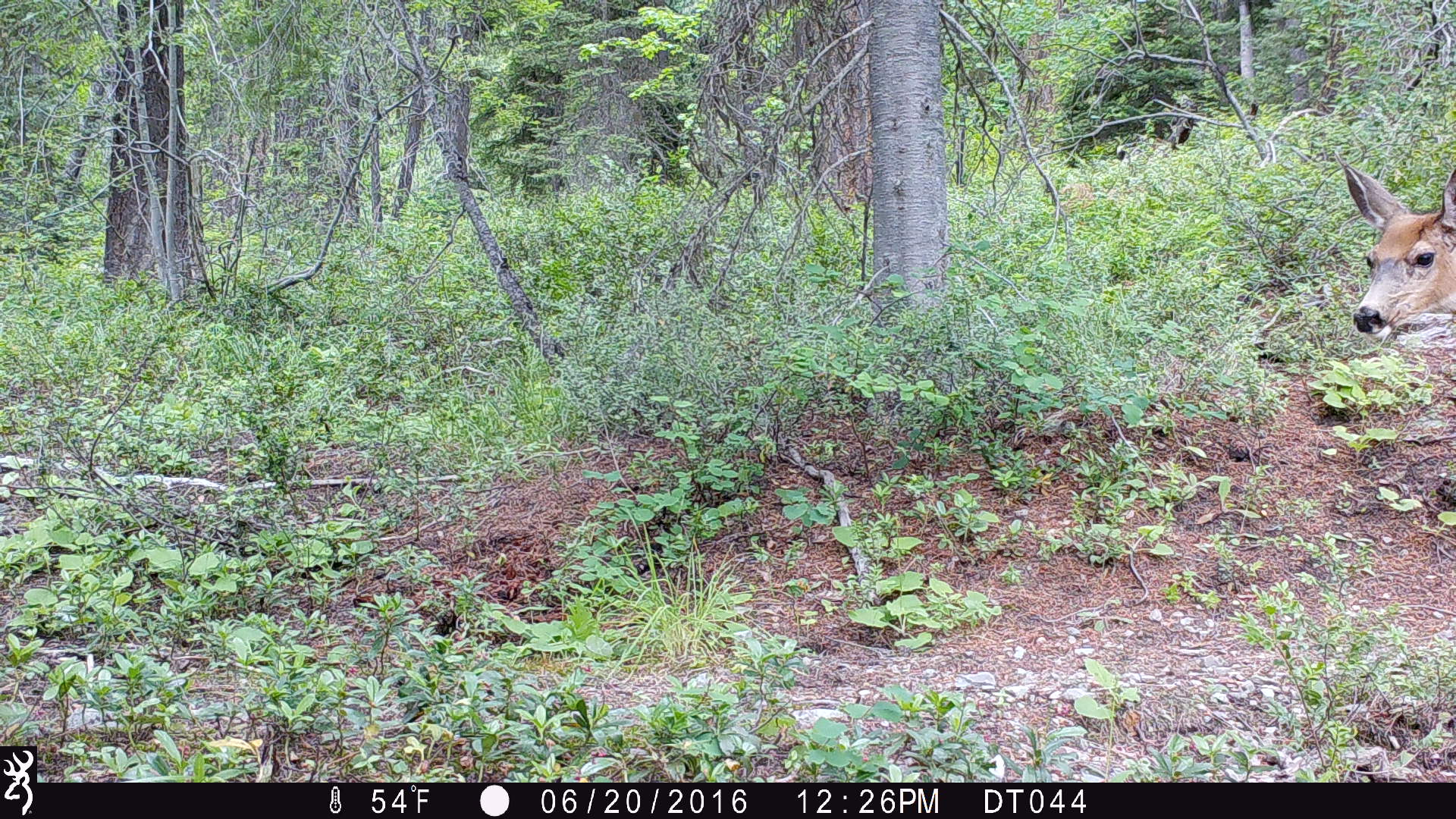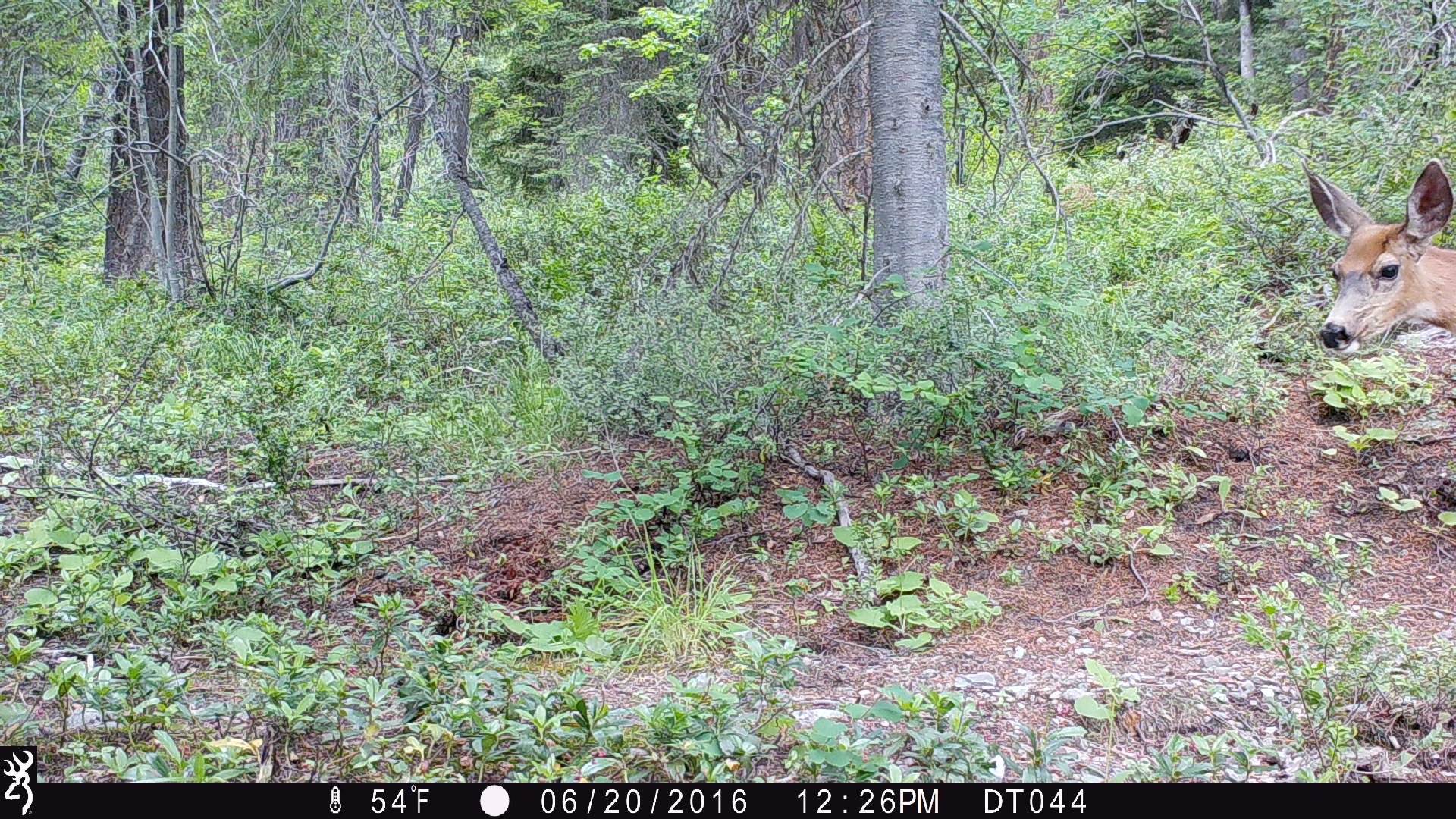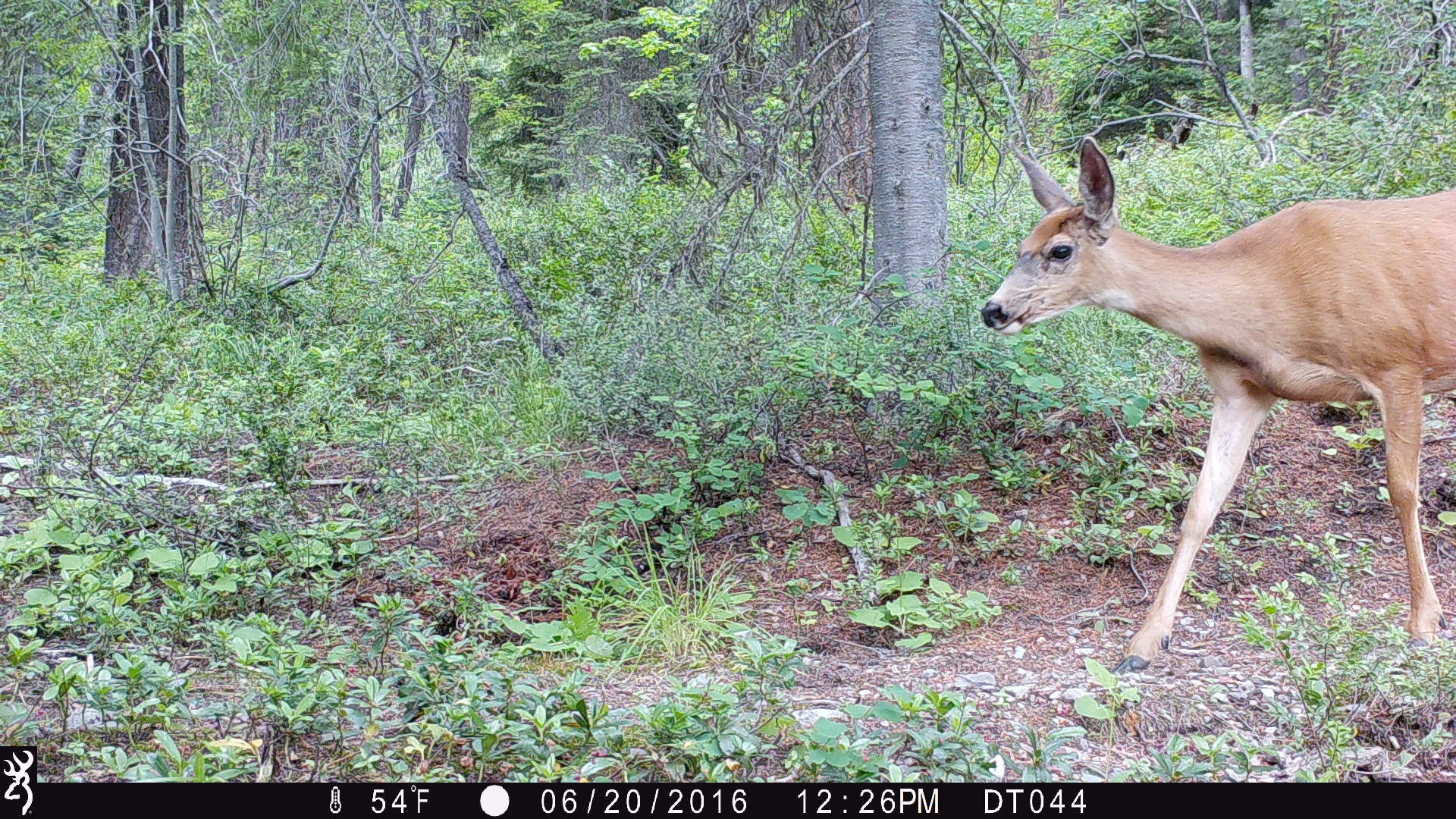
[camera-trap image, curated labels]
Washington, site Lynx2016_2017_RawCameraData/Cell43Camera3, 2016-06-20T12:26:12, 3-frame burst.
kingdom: Animalia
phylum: Chordata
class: Mammalia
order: Artiodactyla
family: Cervidae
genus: Odocoileus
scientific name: Odocoileus hemionus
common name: mule deer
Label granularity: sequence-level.